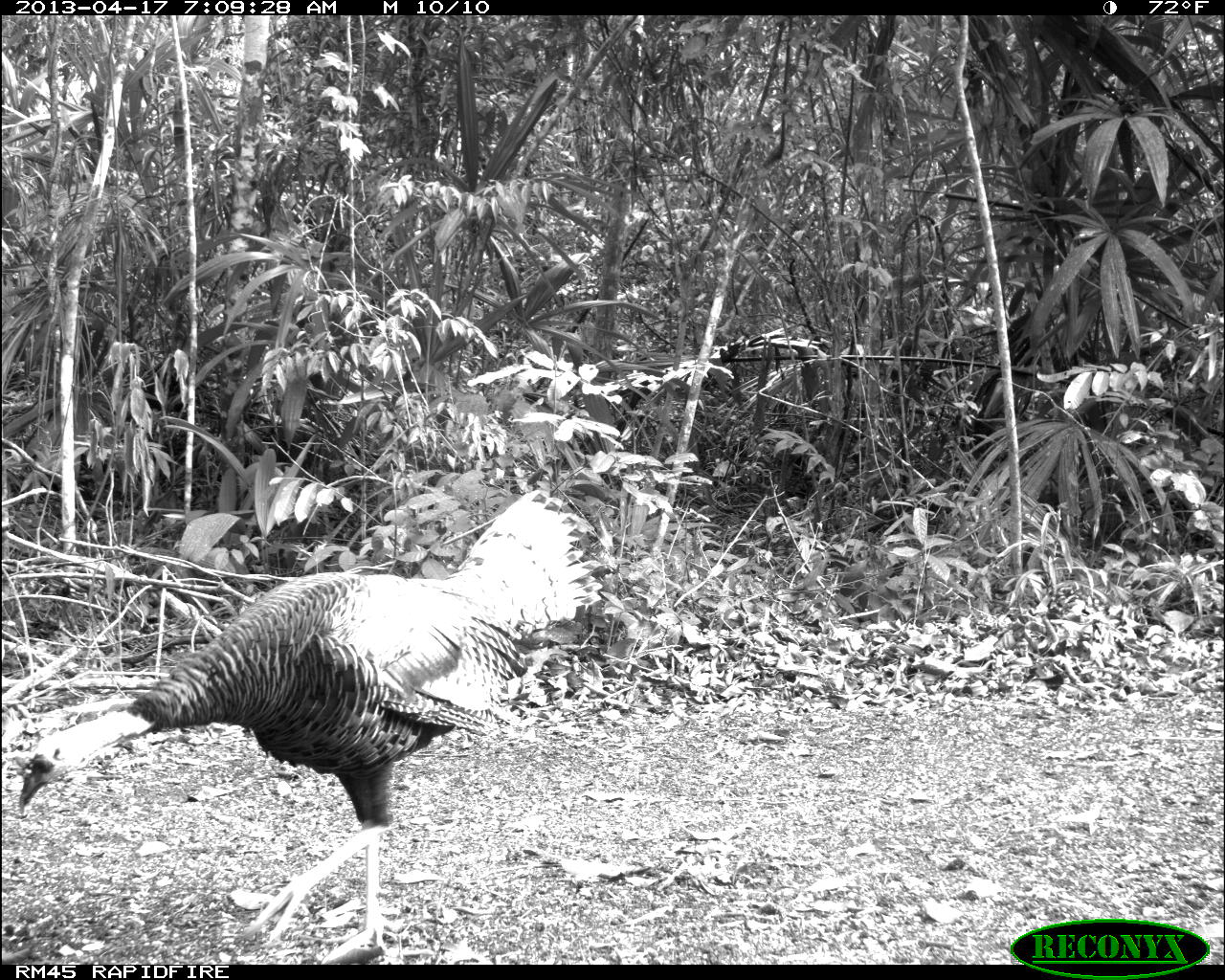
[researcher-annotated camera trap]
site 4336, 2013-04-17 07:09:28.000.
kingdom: Animalia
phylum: Chordata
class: Aves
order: Galliformes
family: Phasianidae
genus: Meleagris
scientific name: Meleagris ocellata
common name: ocellated turkey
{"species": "Meleagris ocellata (ocellated turkey)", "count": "1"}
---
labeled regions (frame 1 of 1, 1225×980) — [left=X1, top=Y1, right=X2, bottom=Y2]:
meleagris ocellata: [left=14, top=487, right=604, bottom=962]